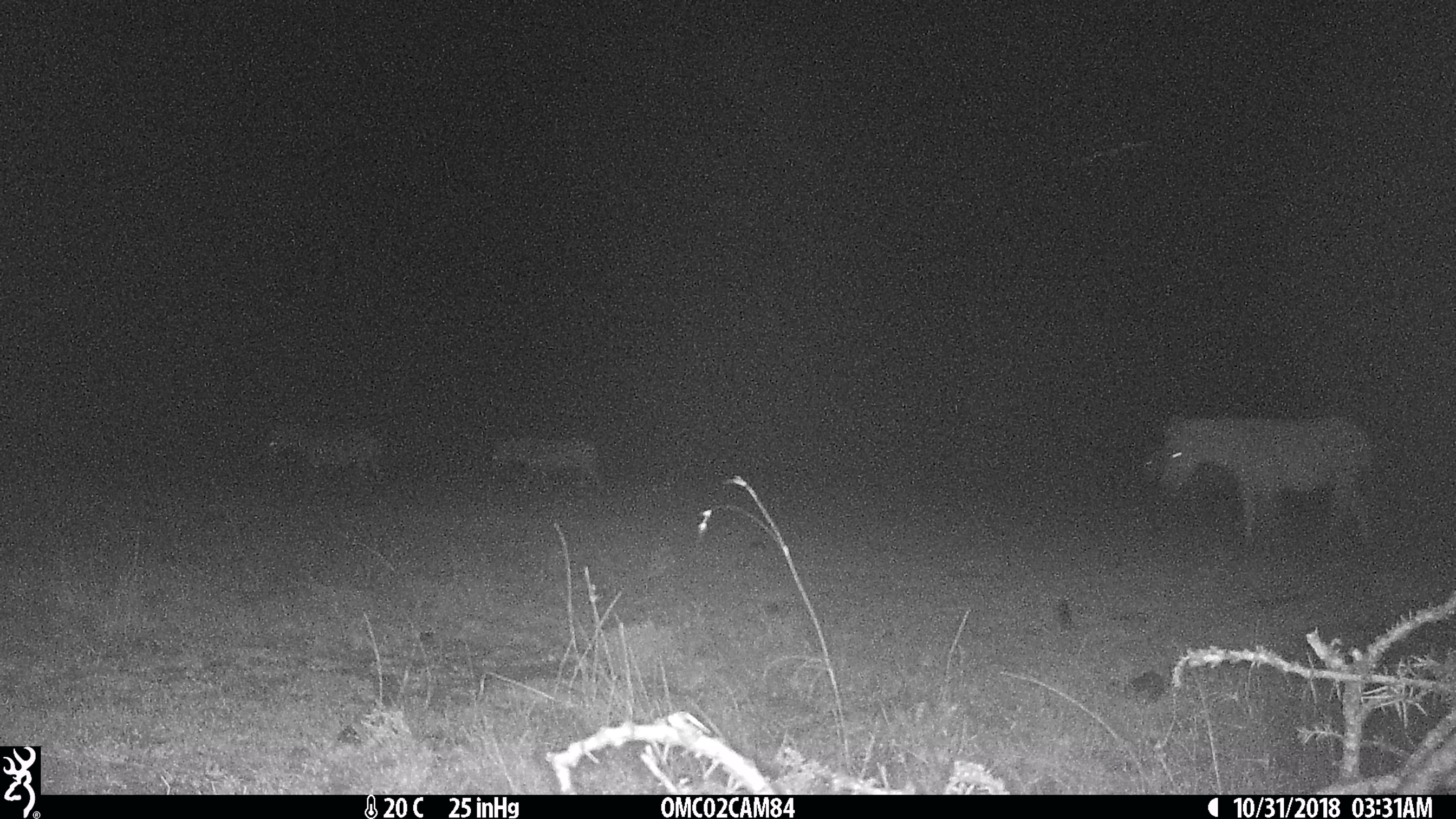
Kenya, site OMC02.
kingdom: Animalia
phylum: Chordata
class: Mammalia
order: Perissodactyla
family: Equidae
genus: Equus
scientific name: Equus quagga burchellii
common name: burchell's zebra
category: zebra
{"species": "zebra (burchell's zebra) (Equus quagga burchellii)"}